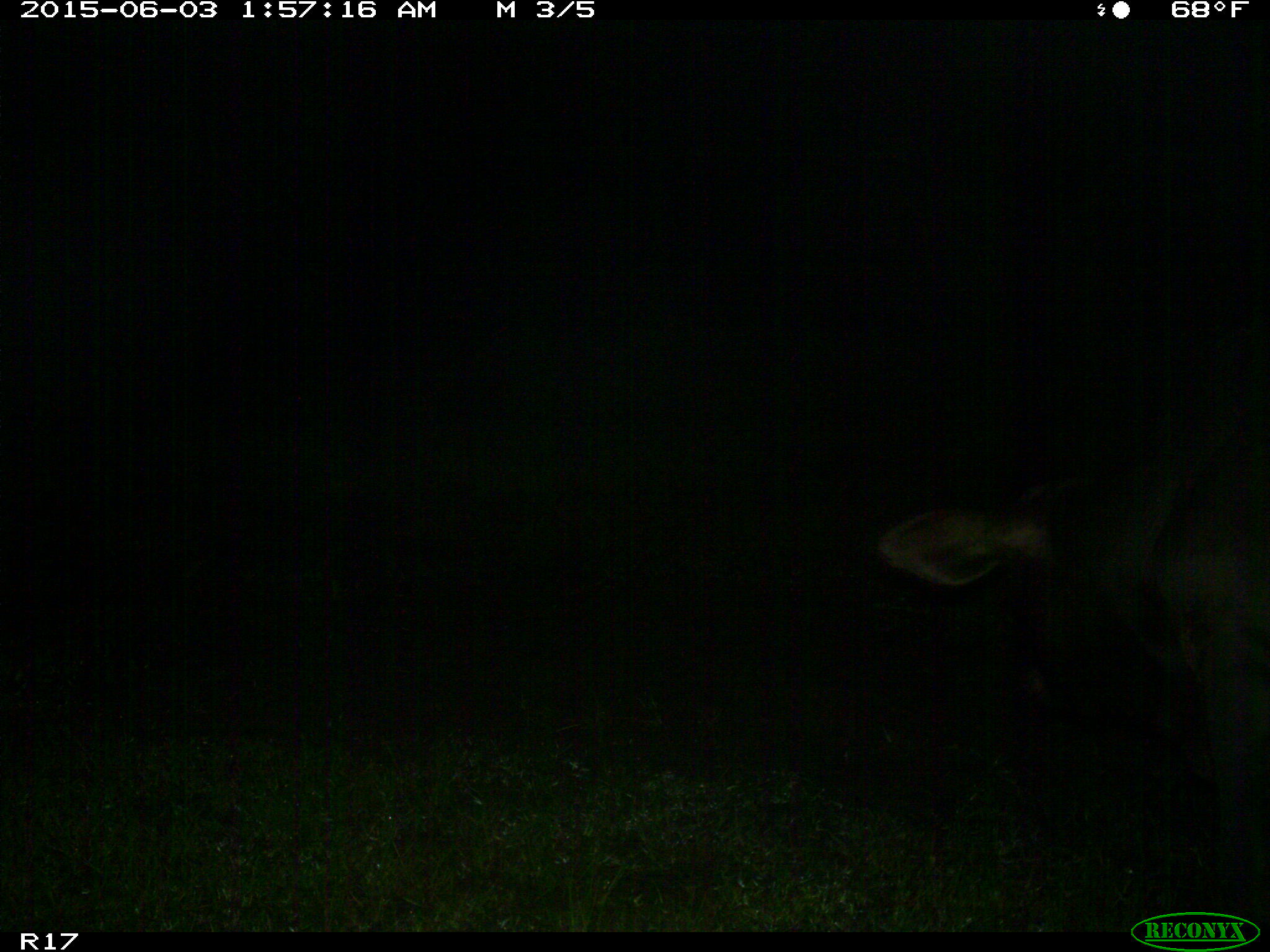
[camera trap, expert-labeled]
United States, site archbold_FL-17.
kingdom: Animalia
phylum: Chordata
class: Mammalia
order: Artiodactyla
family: Bovidae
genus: Bos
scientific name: Bos taurus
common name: domestic cow